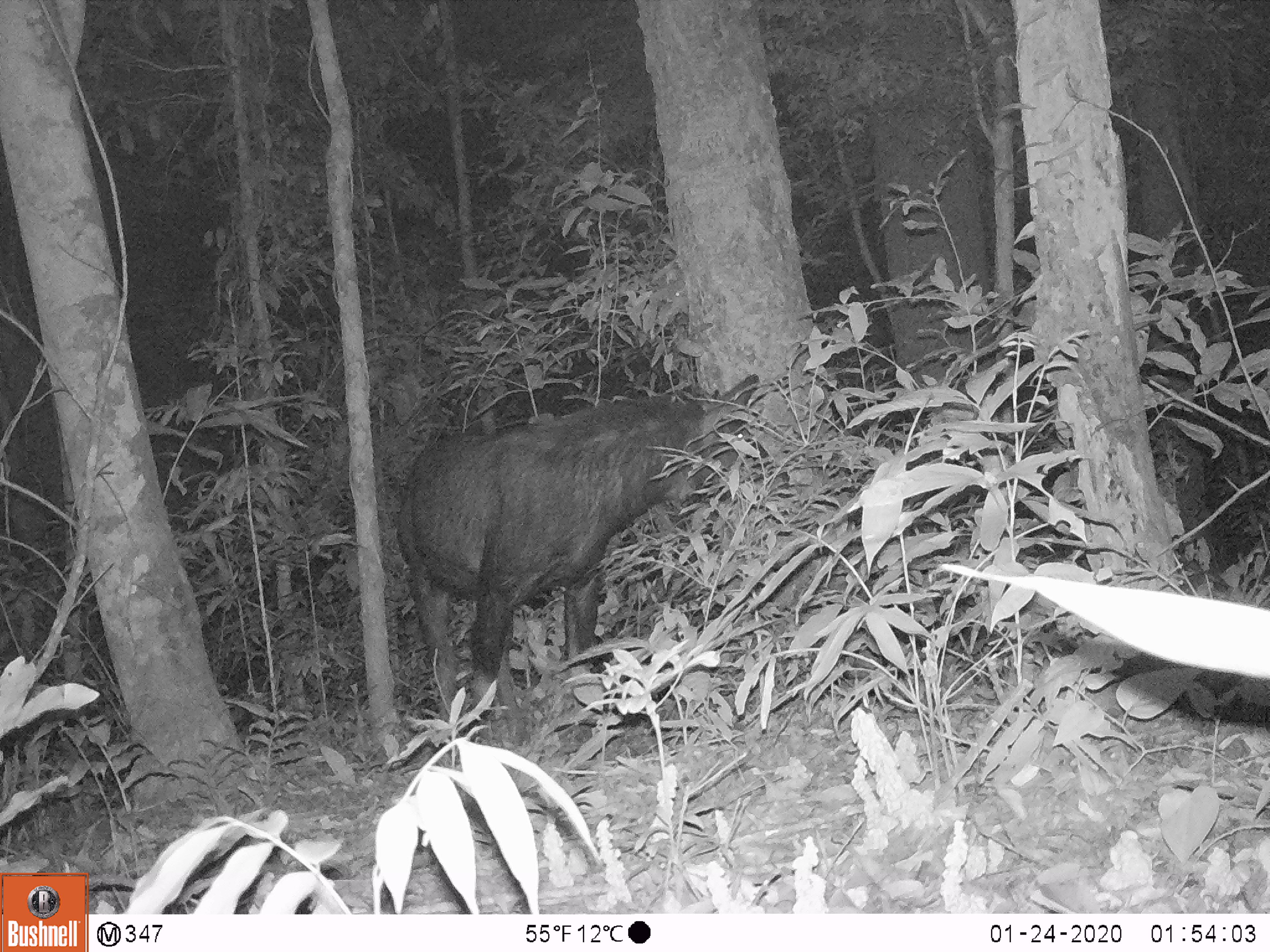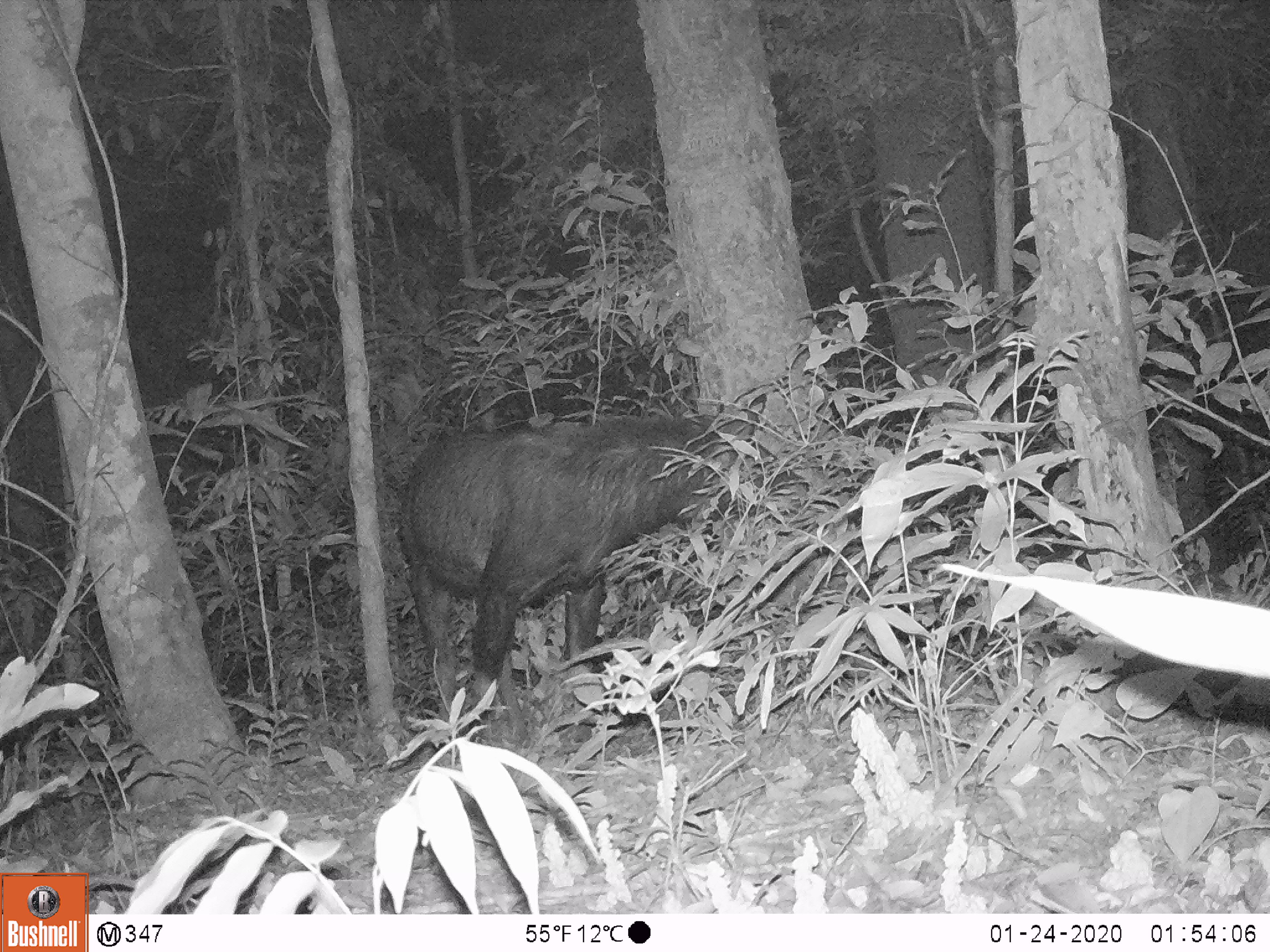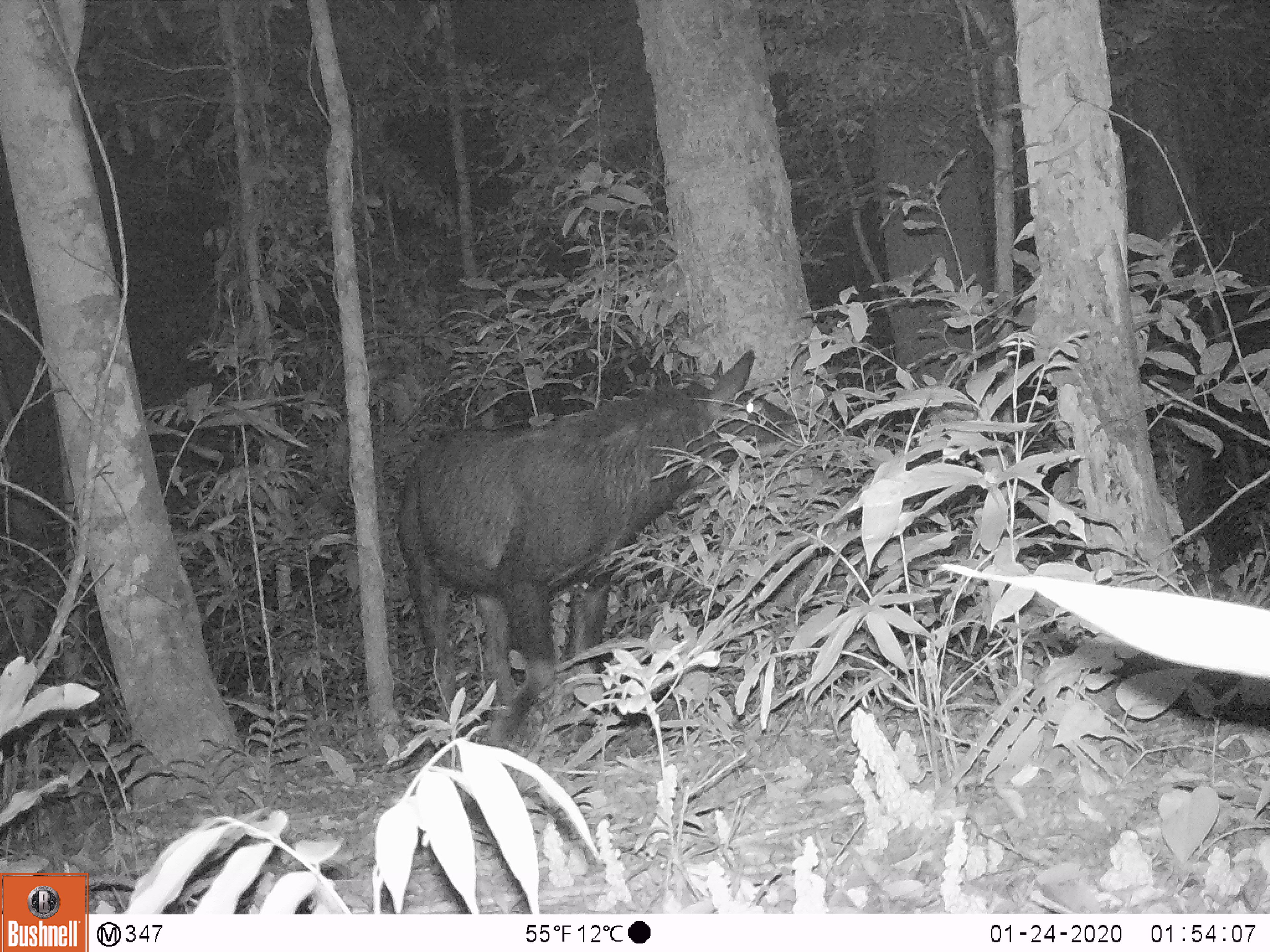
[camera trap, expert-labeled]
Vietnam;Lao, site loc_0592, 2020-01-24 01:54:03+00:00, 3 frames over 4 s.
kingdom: Animalia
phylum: Chordata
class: Mammalia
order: Artiodactyla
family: Bovidae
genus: Capricornis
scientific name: Capricornis sumatraensis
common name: chinese serow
Chinese serow (Capricornis sumatraensis). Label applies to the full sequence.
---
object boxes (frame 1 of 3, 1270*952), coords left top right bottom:
chinese serow: 393 374 760 721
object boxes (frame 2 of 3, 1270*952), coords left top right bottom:
chinese serow: 393 385 768 721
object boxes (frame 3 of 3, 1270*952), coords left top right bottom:
chinese serow: 393 348 815 747